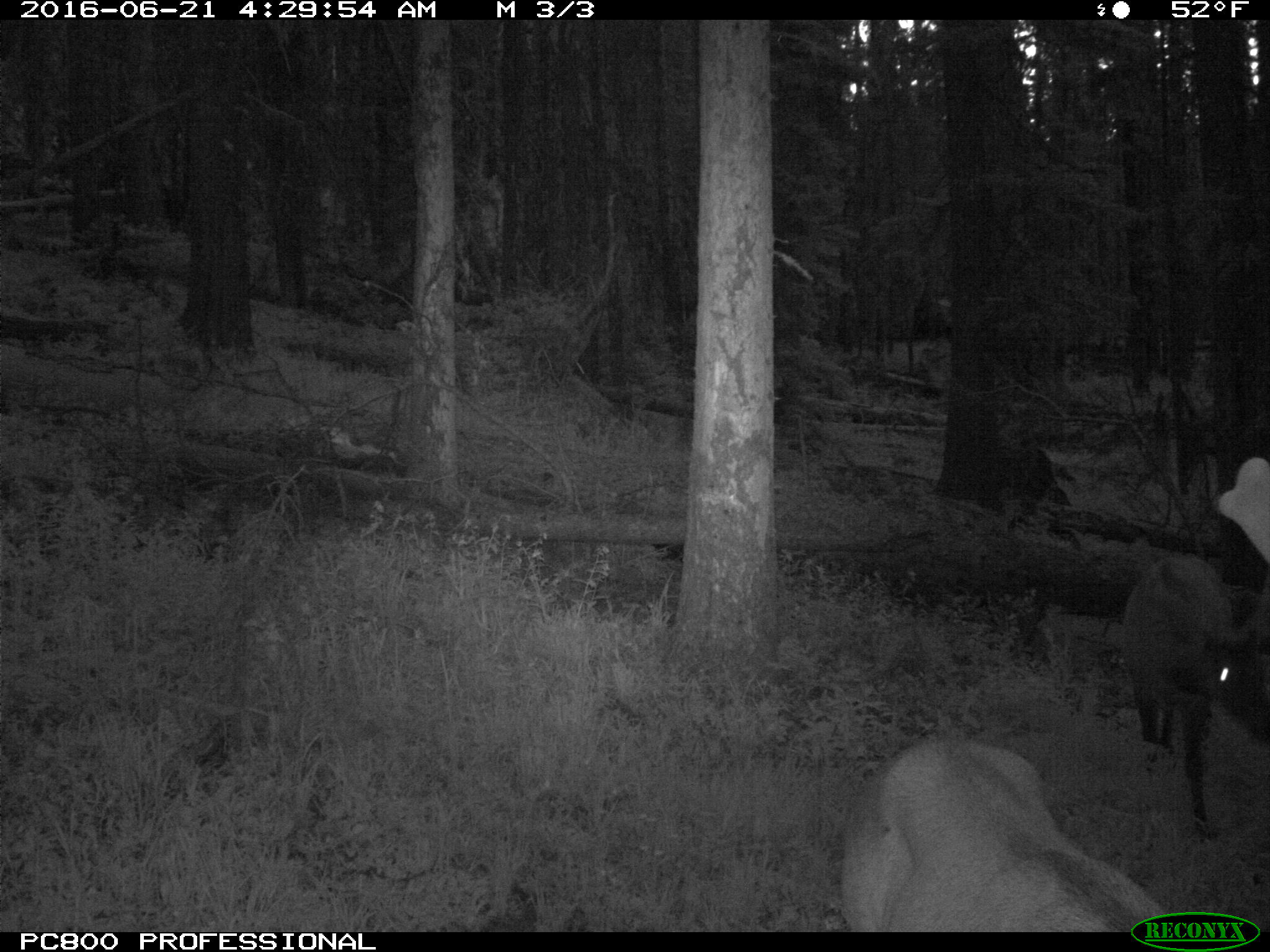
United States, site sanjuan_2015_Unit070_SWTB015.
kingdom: Animalia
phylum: Chordata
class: Mammalia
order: Artiodactyla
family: Cervidae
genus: Cervus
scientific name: Cervus elaphus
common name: red deer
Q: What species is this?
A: Cervus elaphus (red deer).